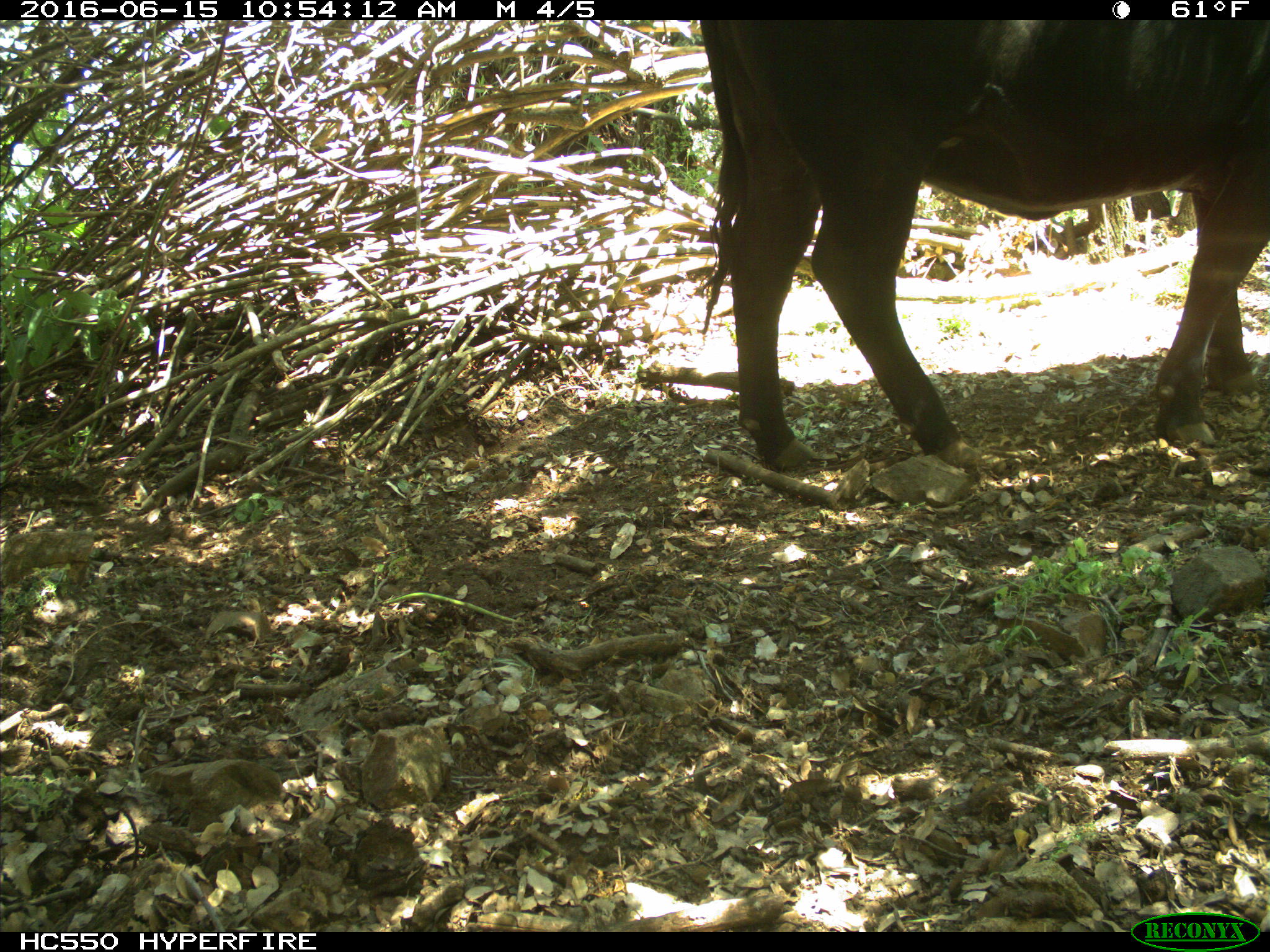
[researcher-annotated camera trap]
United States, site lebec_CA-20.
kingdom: Animalia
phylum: Chordata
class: Mammalia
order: Artiodactyla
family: Bovidae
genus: Bos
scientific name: Bos taurus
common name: domestic cow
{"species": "Bos taurus (domestic cow)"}